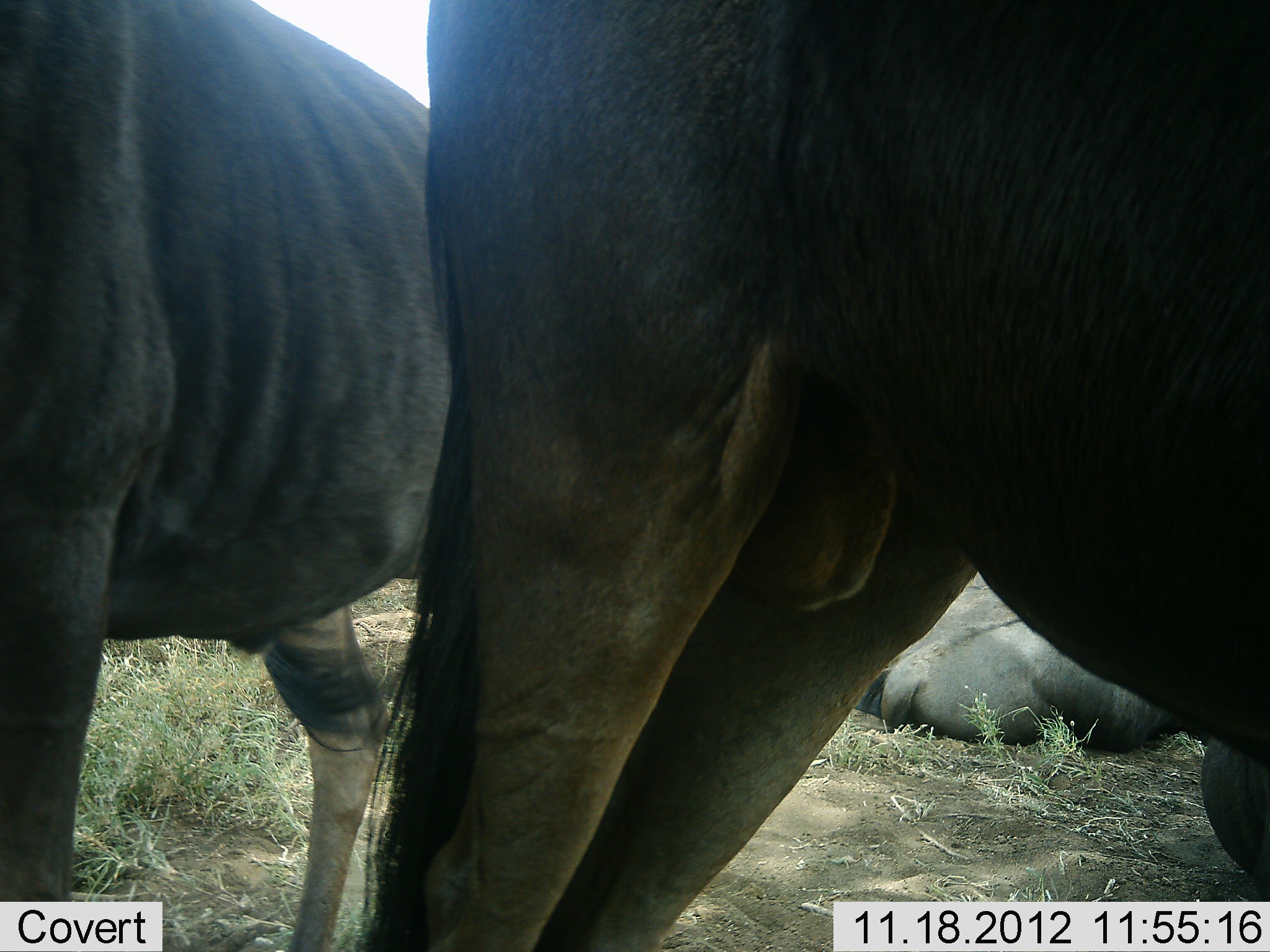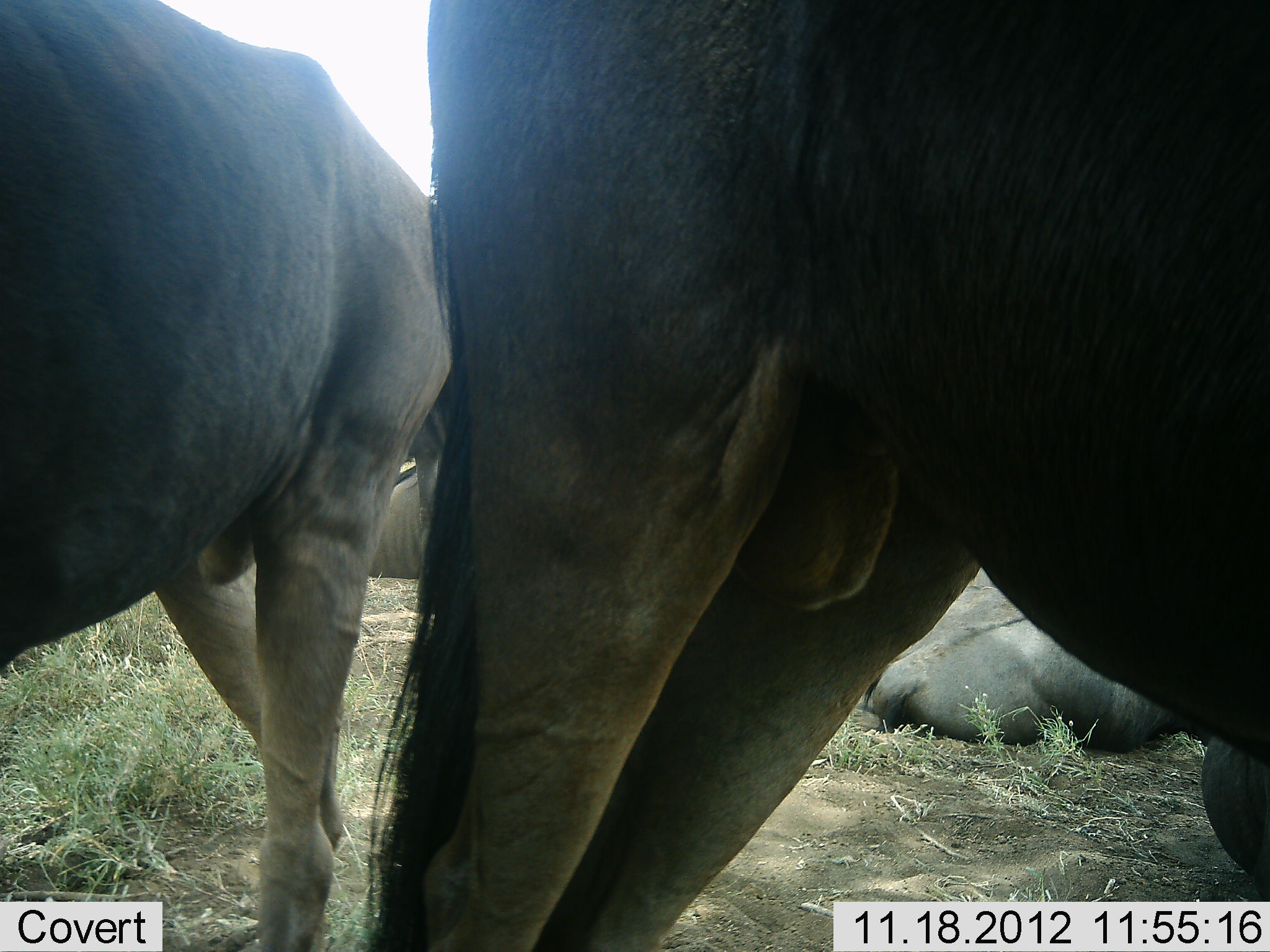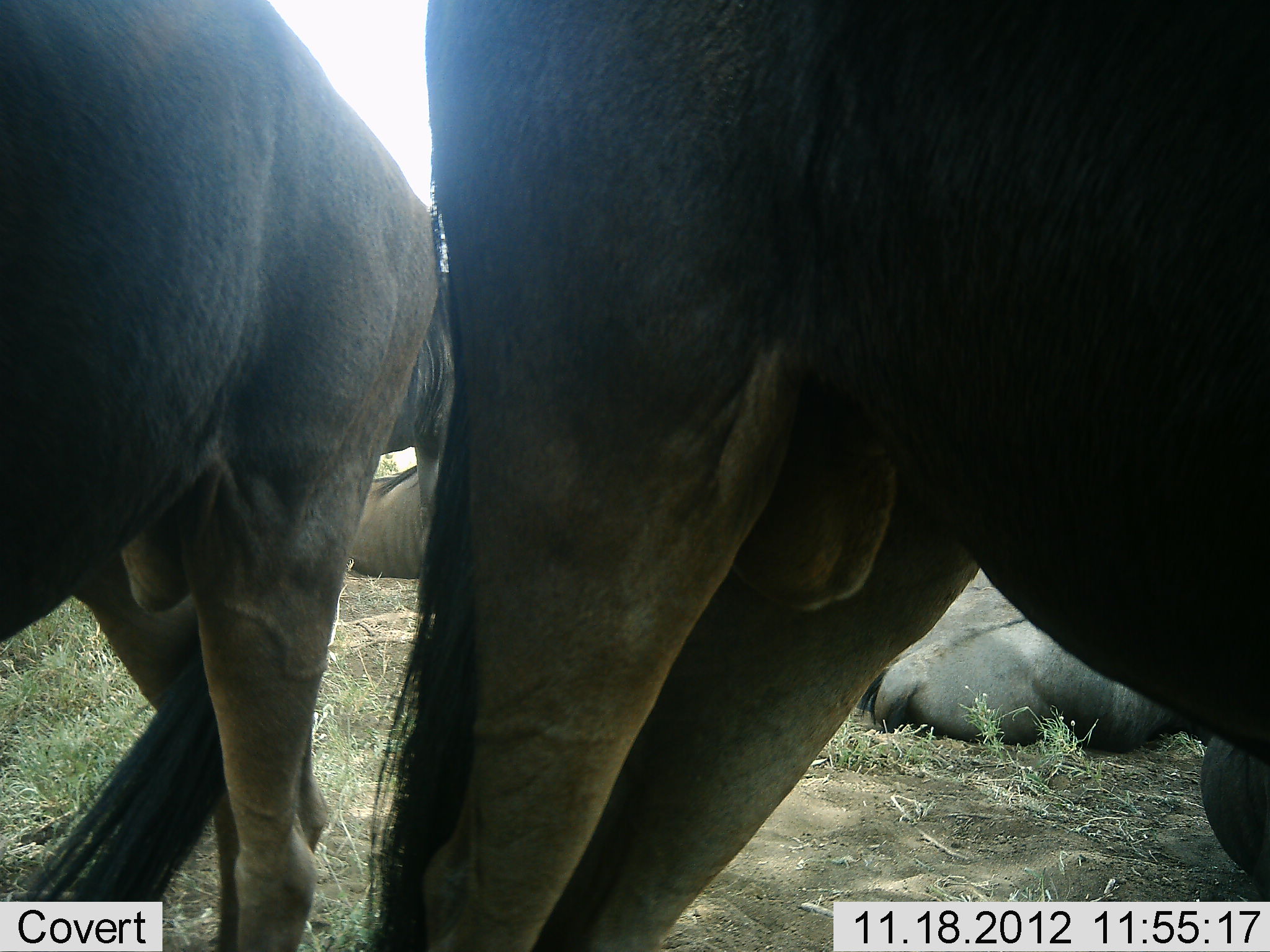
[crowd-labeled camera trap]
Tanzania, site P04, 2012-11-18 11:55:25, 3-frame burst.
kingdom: Animalia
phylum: Chordata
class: Mammalia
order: Artiodactyla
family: Bovidae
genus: Connochaetes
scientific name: Connochaetes taurinus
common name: blue wildebeest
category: wildebeest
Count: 4.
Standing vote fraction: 80%.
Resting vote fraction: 100%.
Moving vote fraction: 10%.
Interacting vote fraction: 0%.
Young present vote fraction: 0%.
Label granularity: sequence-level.